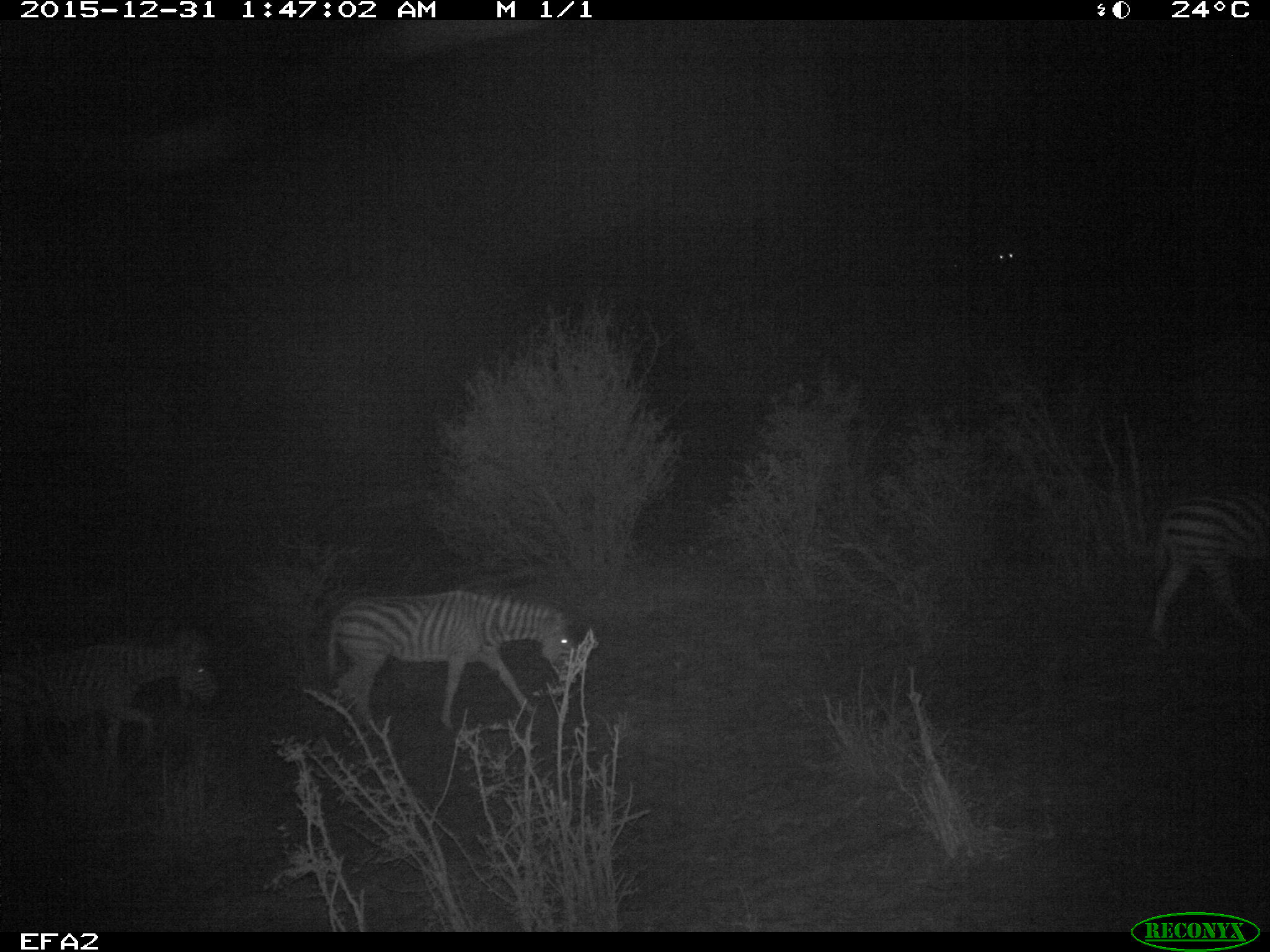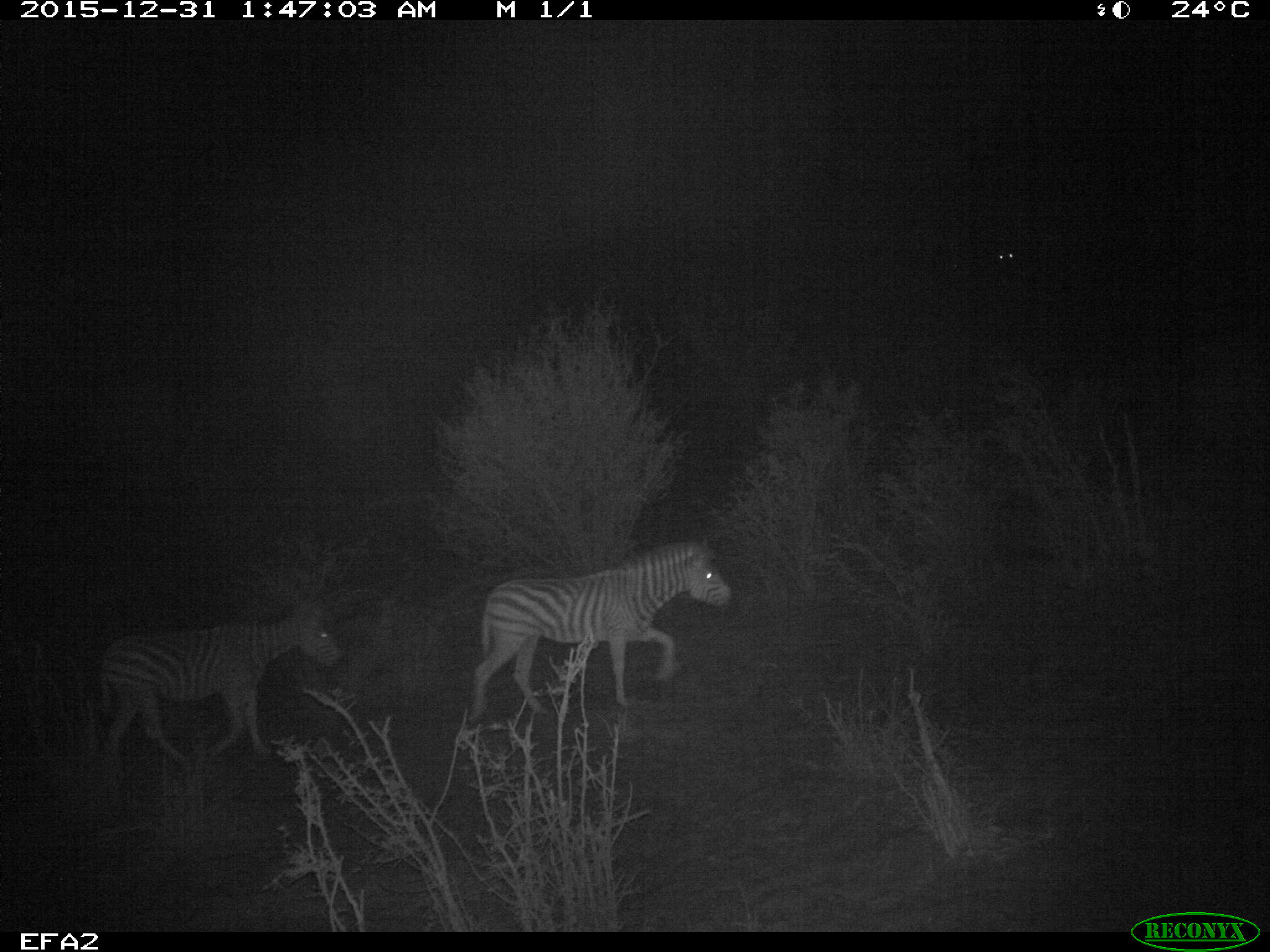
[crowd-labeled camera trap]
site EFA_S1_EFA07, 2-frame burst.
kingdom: Animalia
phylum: Chordata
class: Mammalia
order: Perissodactyla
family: Equidae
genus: Equus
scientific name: Equus quagga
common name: plains zebra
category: zebraplains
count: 2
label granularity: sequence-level